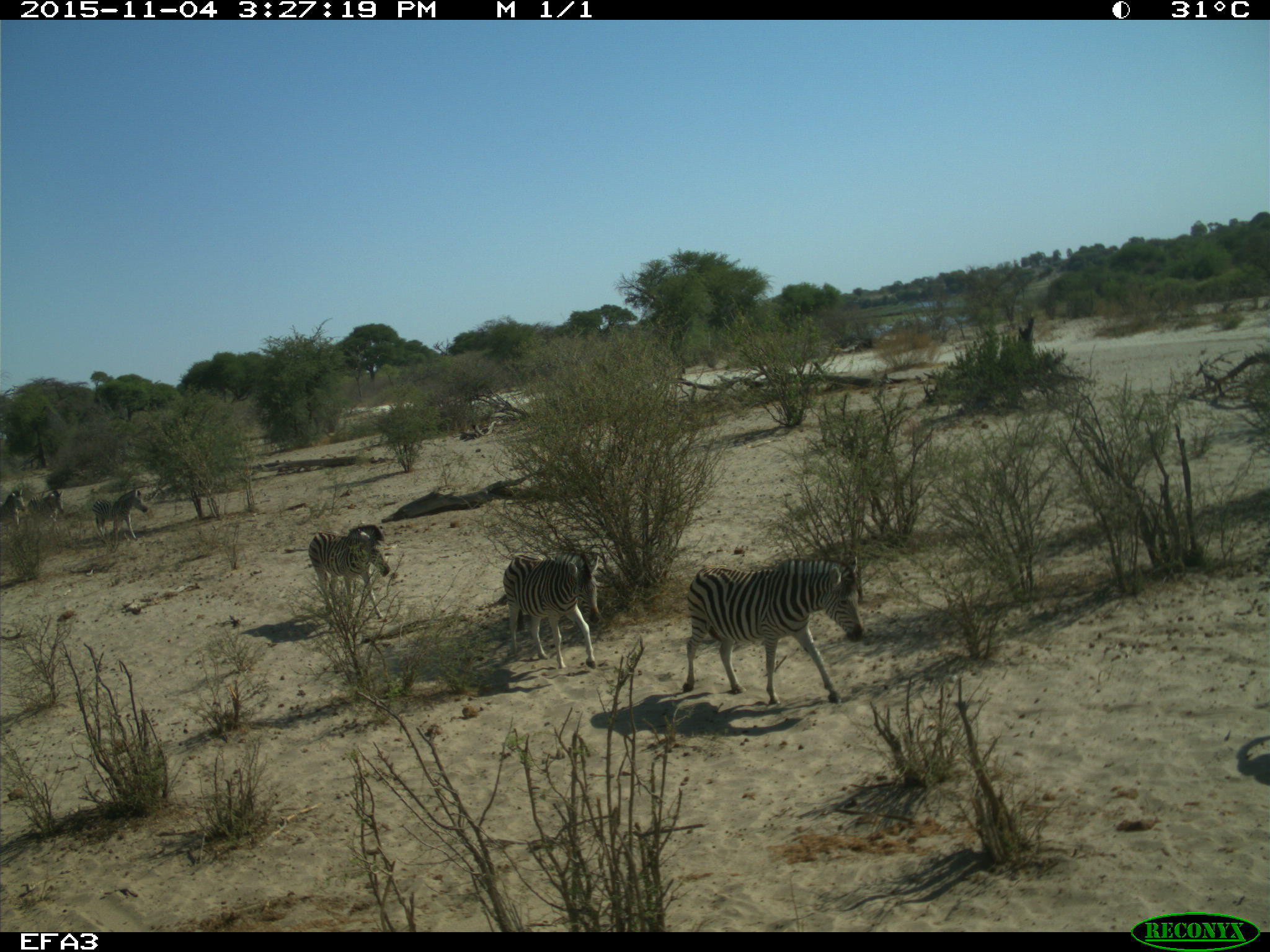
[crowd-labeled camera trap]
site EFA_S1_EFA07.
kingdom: Animalia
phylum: Chordata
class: Mammalia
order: Perissodactyla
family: Equidae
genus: Equus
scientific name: Equus quagga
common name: plains zebra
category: zebraplains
Zebraplains (plains zebra) (Equus quagga), count 6. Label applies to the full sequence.